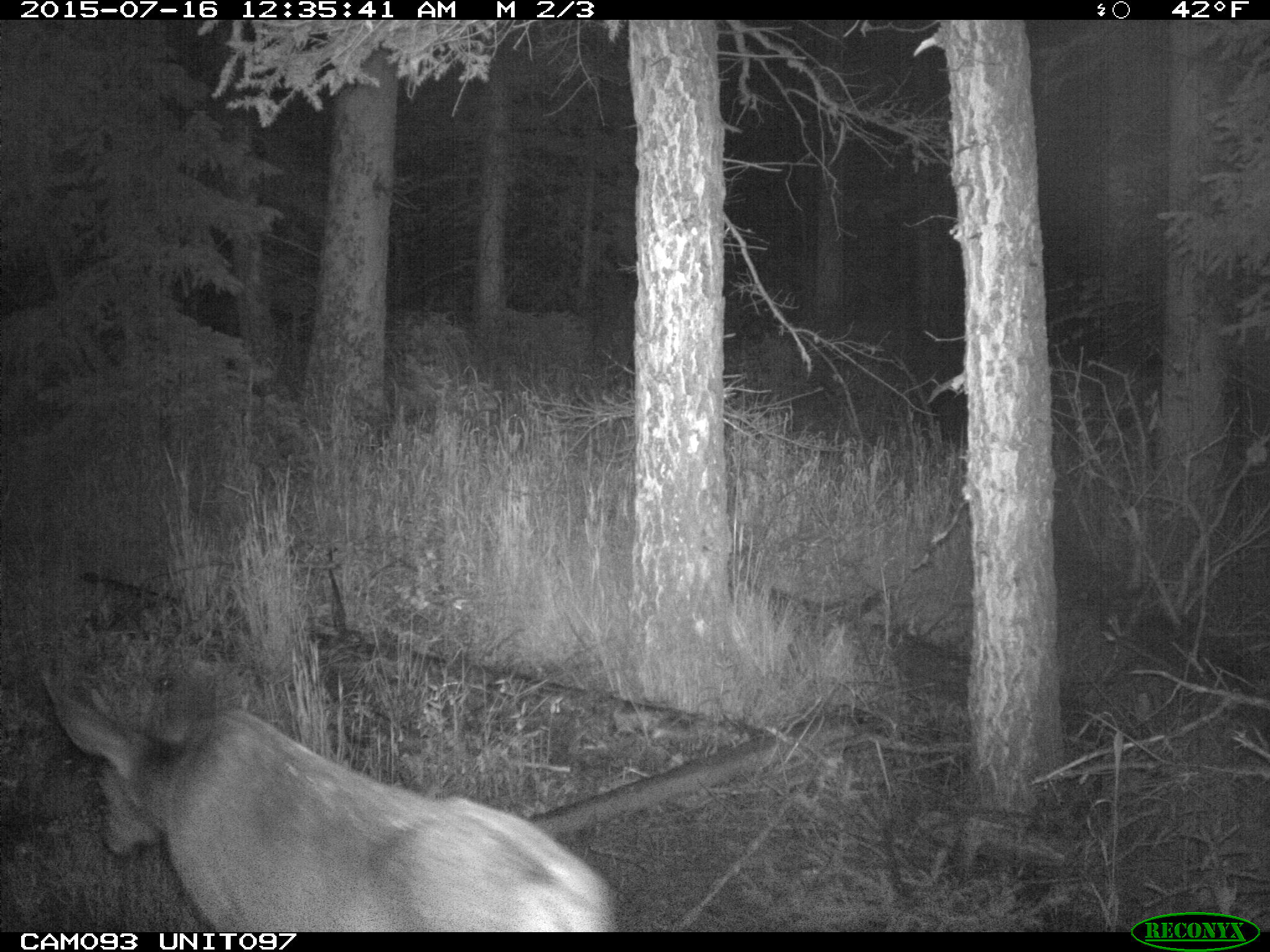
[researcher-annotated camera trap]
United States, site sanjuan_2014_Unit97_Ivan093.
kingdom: Animalia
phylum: Chordata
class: Mammalia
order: Artiodactyla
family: Cervidae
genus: Odocoileus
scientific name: Odocoileus hemionus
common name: mule deer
Odocoileus hemionus (mule deer).